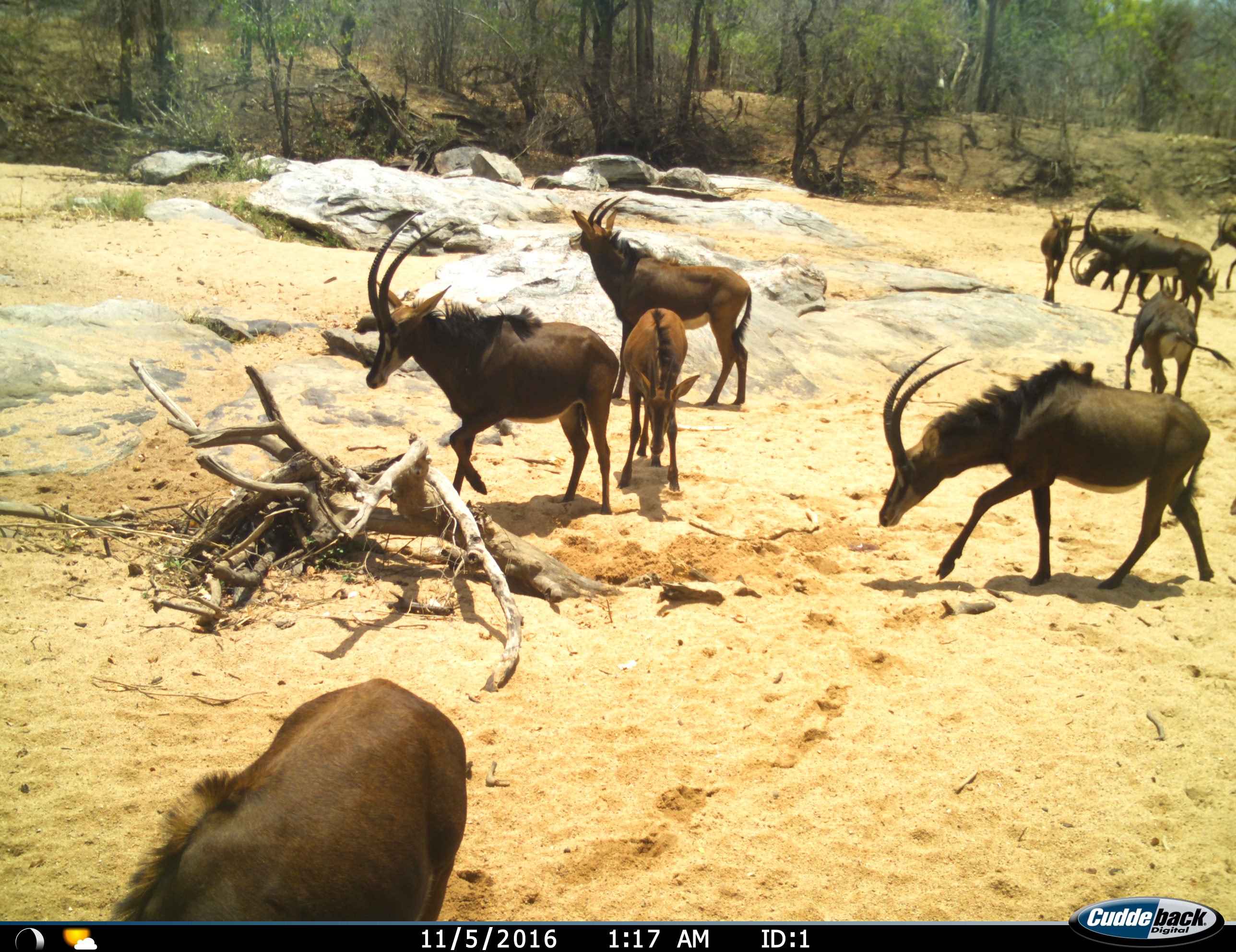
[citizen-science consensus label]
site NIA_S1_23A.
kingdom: Animalia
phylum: Chordata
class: Mammalia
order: Artiodactyla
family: Bovidae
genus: Hippotragus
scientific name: Hippotragus niger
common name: sable antelope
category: sable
Sable (sable antelope) (Hippotragus niger), count 10. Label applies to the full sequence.